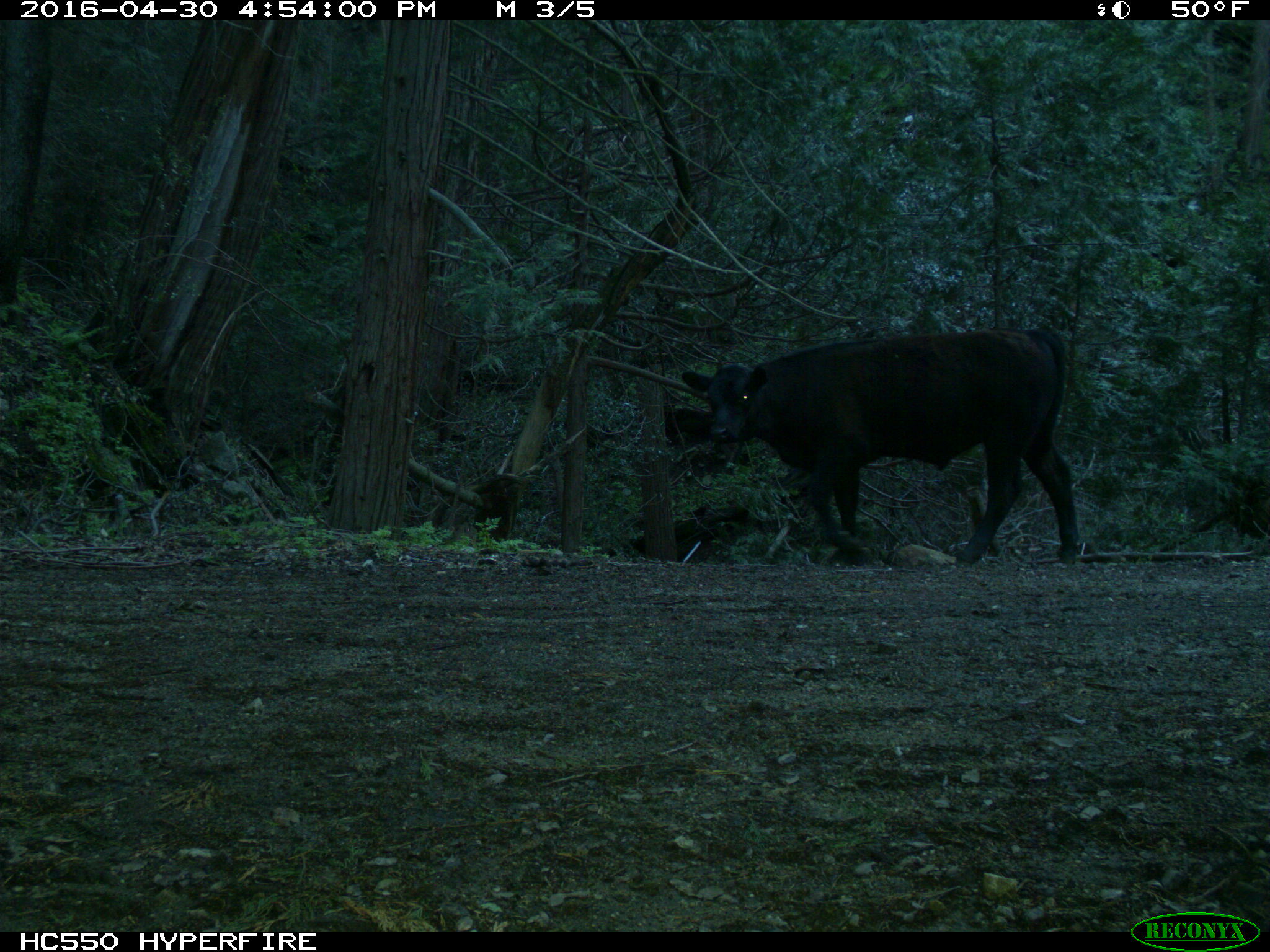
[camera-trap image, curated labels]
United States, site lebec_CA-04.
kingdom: Animalia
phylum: Chordata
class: Mammalia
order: Artiodactyla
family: Bovidae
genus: Bos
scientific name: Bos taurus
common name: domestic cow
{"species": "Bos taurus (domestic cow)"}